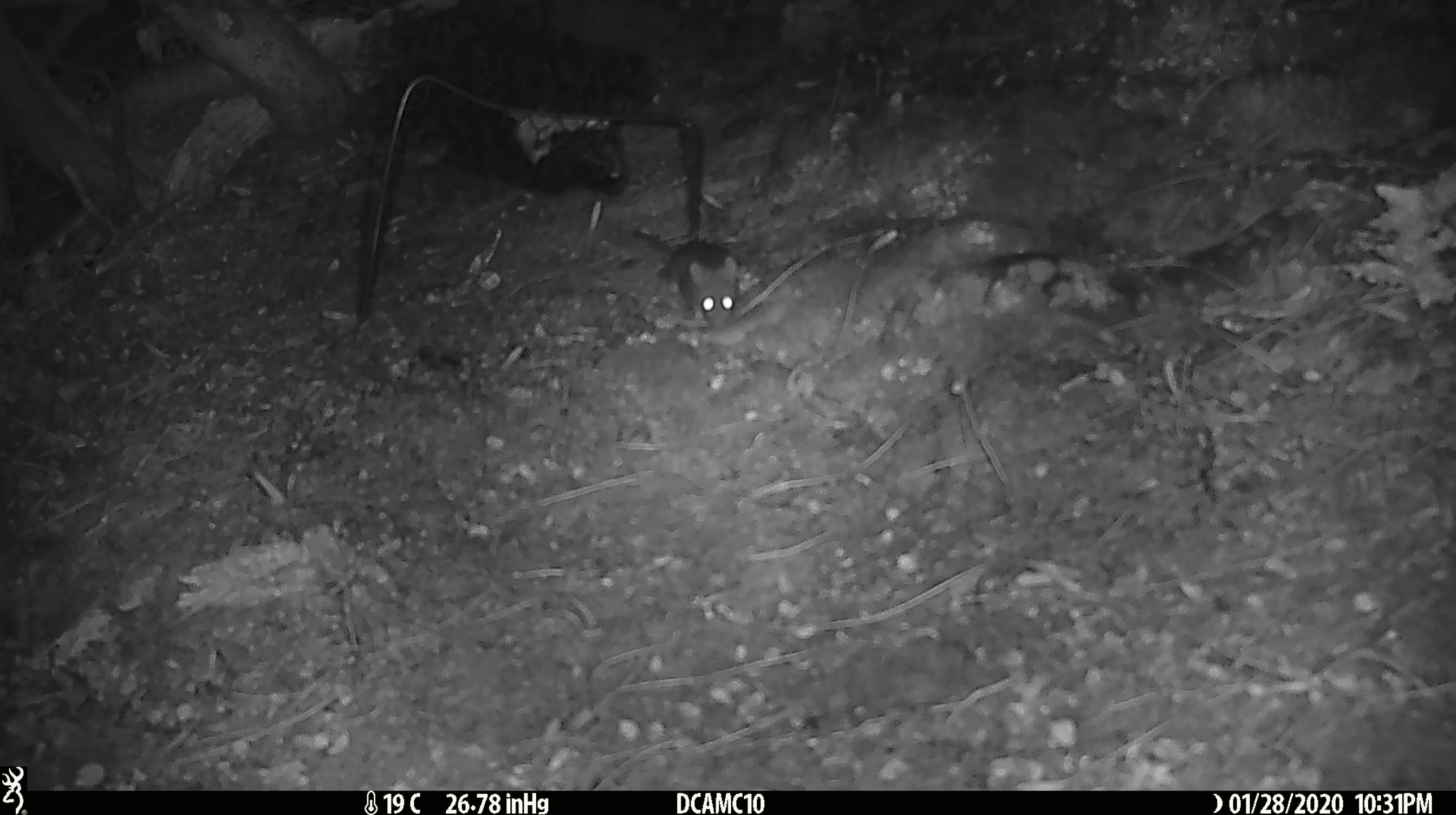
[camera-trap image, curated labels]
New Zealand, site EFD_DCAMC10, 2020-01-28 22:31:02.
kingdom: Animalia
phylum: Chordata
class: Mammalia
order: Rodentia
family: Muridae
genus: Mus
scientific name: Mus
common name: mouse